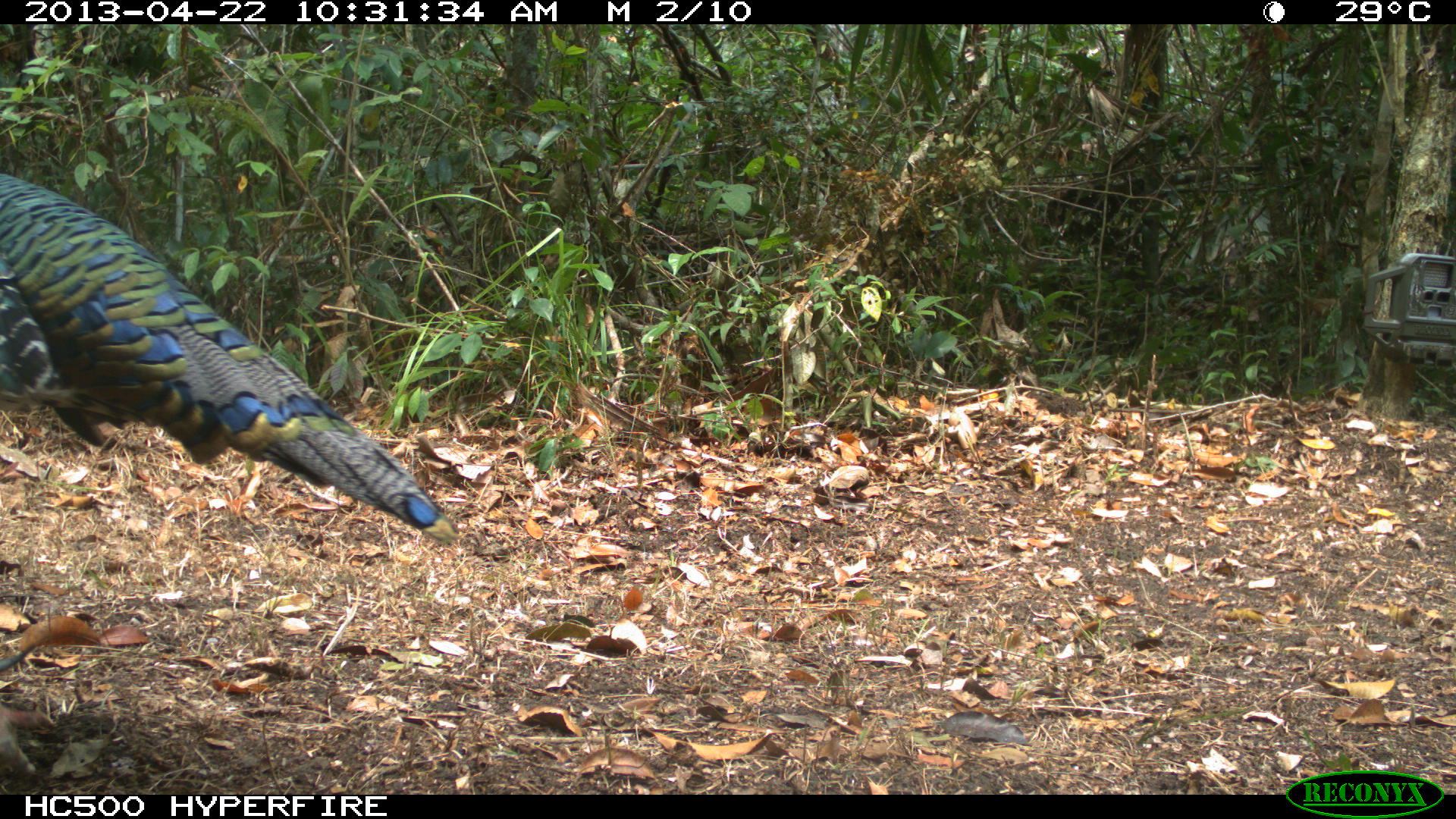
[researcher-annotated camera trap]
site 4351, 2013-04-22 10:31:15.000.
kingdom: Animalia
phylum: Chordata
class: Aves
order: Galliformes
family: Phasianidae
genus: Meleagris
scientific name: Meleagris ocellata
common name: ocellated turkey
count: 1